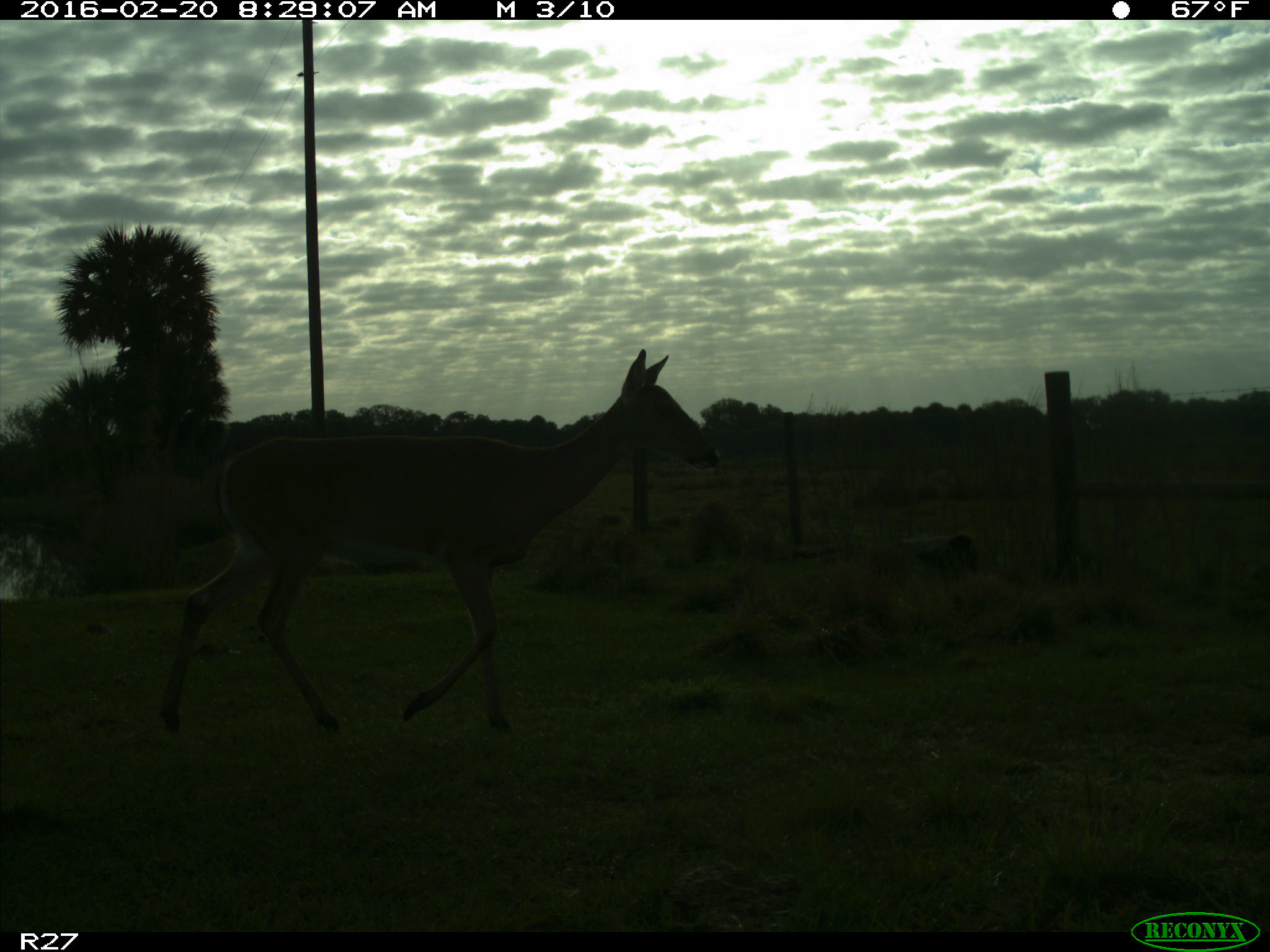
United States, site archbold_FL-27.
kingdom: Animalia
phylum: Chordata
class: Mammalia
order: Artiodactyla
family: Cervidae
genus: Odocoileus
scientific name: Odocoileus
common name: deer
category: unidentified deer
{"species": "unidentified deer (deer) (Odocoileus)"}